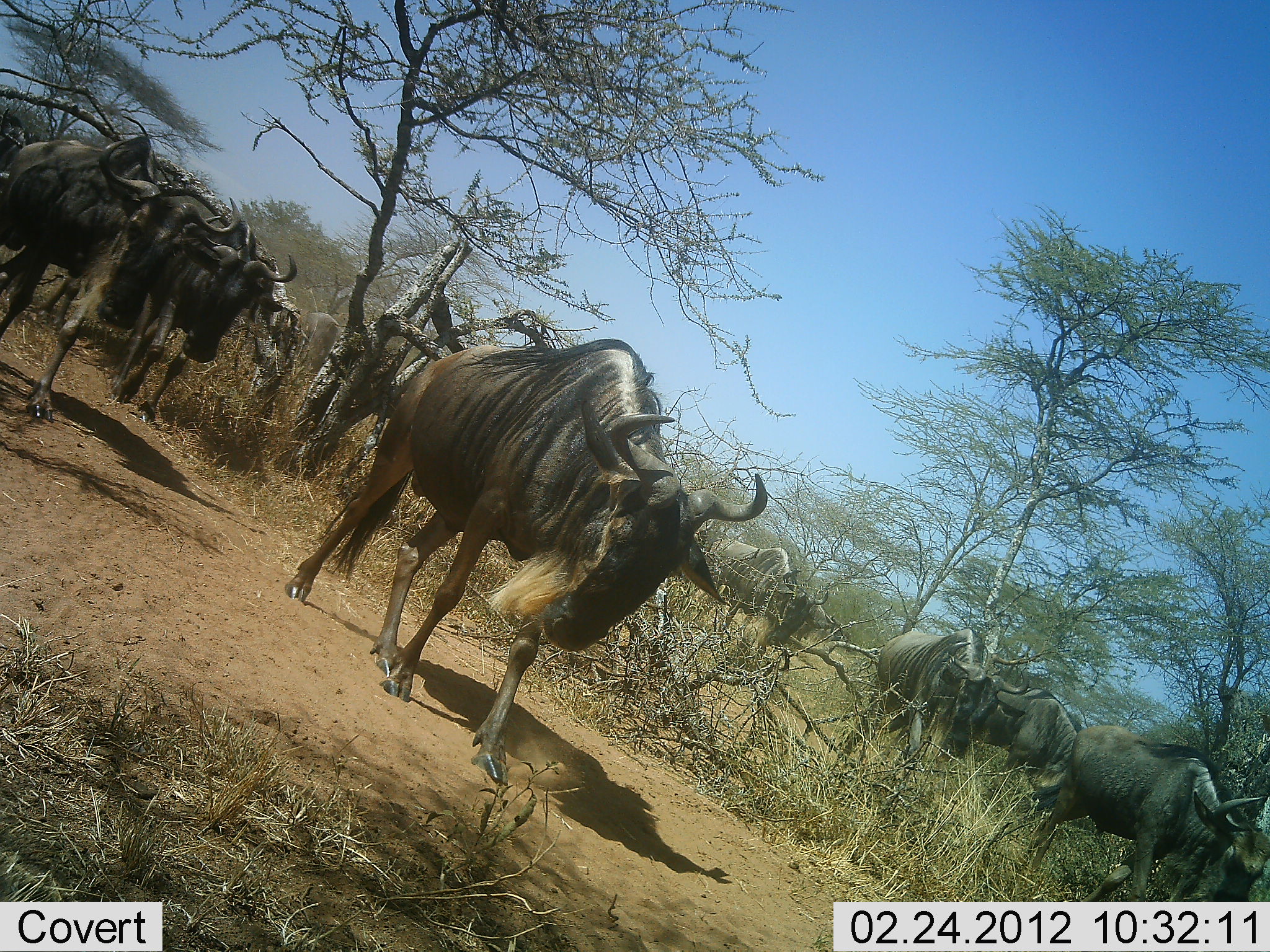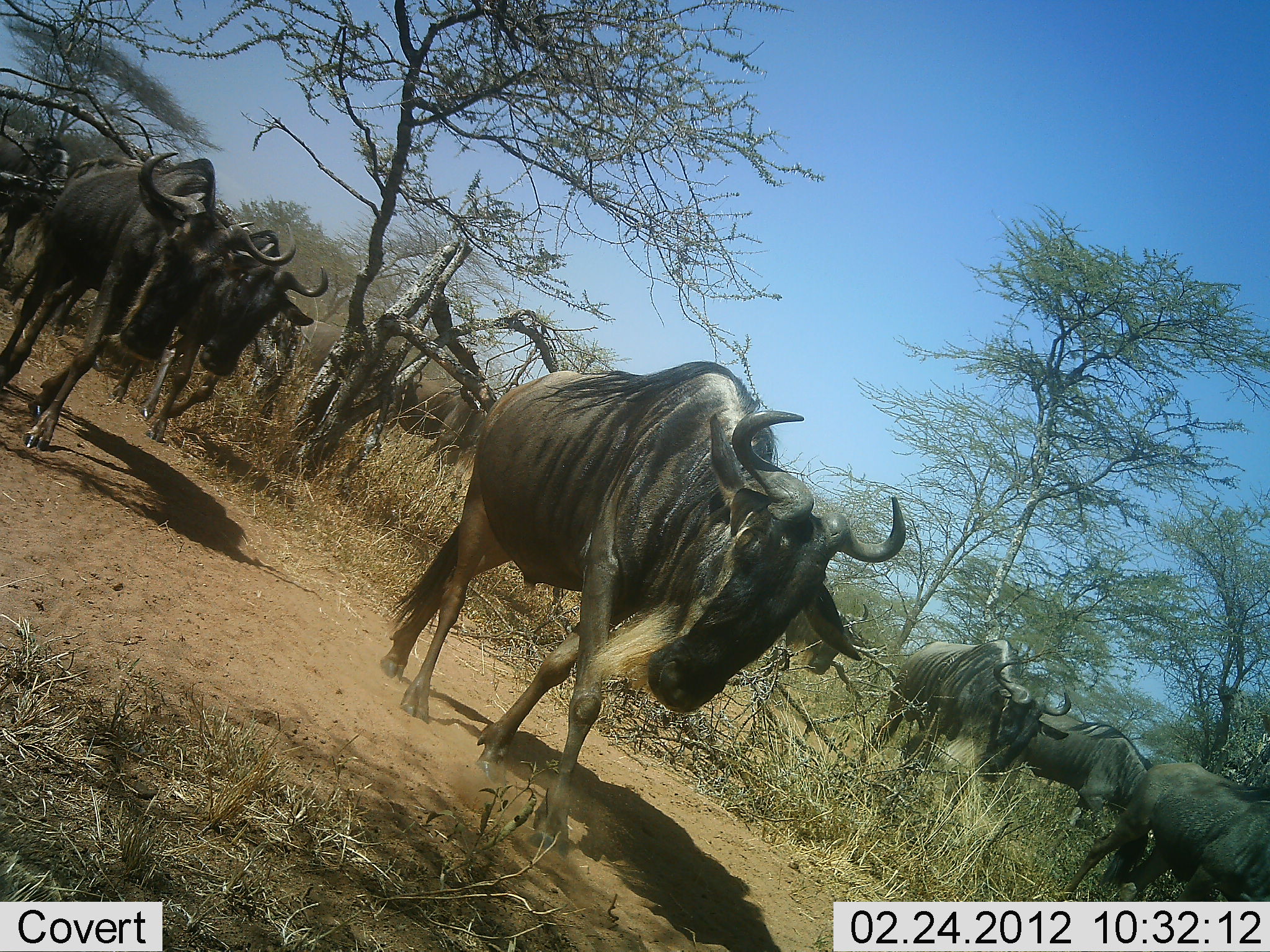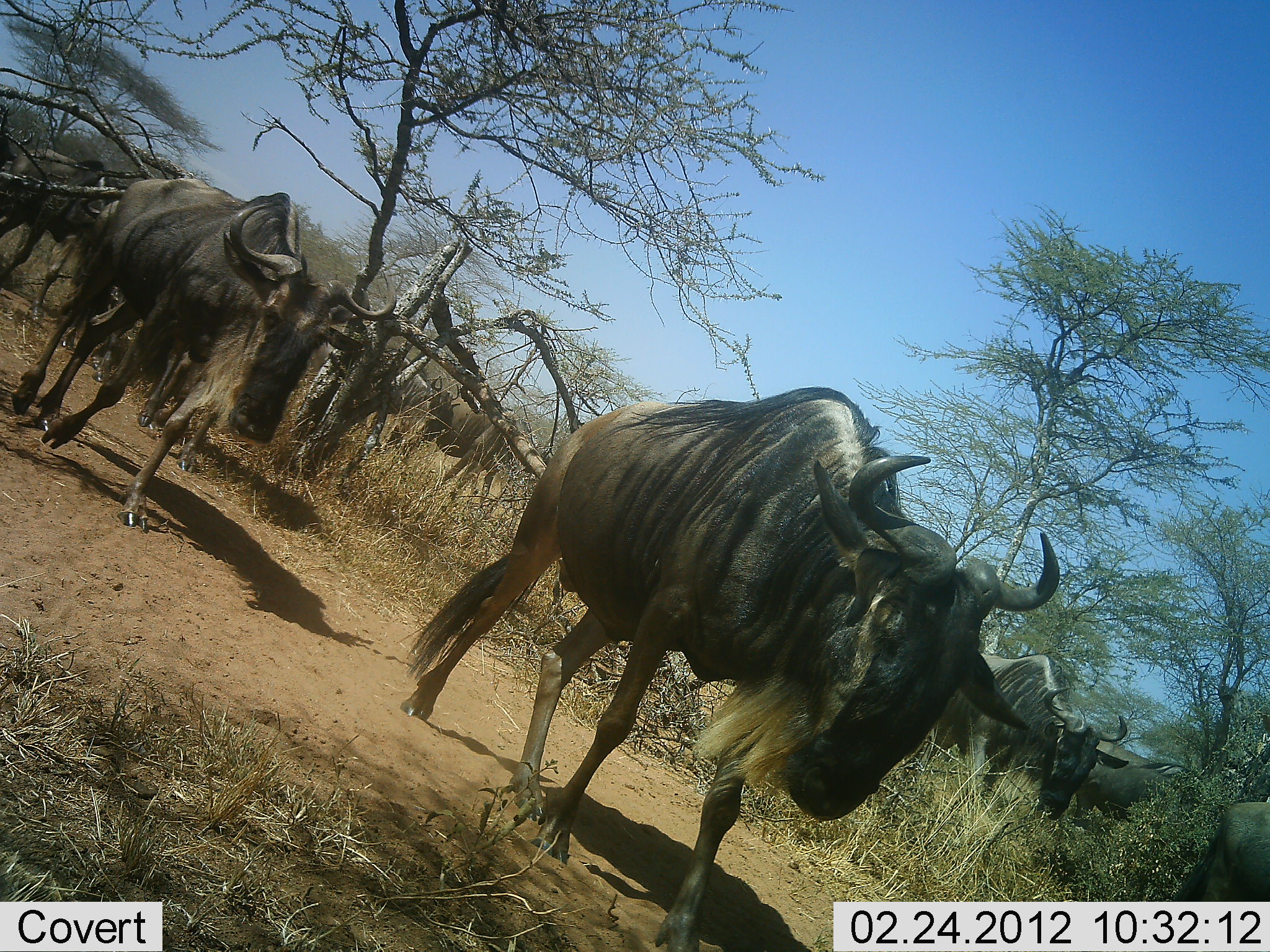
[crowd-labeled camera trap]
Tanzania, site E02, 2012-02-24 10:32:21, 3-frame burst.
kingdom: Animalia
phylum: Chordata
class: Mammalia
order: Artiodactyla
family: Bovidae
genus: Connochaetes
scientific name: Connochaetes taurinus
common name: blue wildebeest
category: wildebeest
Wildebeest (blue wildebeest) (Connochaetes taurinus), count 11-50. Behavior (volunteer vote fractions): standing 6%, resting 0%, moving 100%, interacting 0%. Young present (vote fraction): 0%. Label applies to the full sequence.